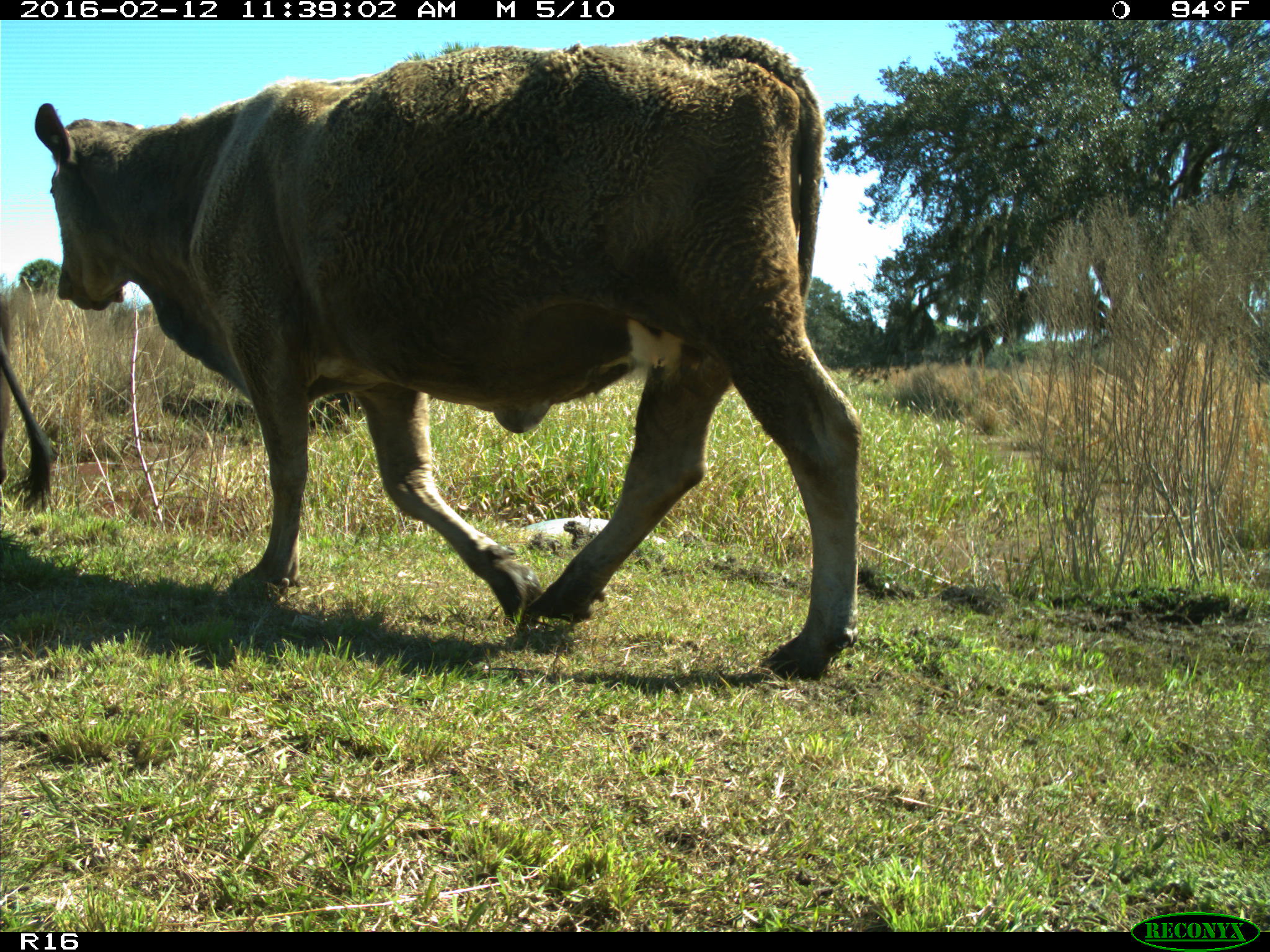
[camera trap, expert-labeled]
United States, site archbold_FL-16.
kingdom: Animalia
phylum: Chordata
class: Mammalia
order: Artiodactyla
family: Bovidae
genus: Bos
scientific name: Bos taurus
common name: domestic cow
Bos taurus (domestic cow).